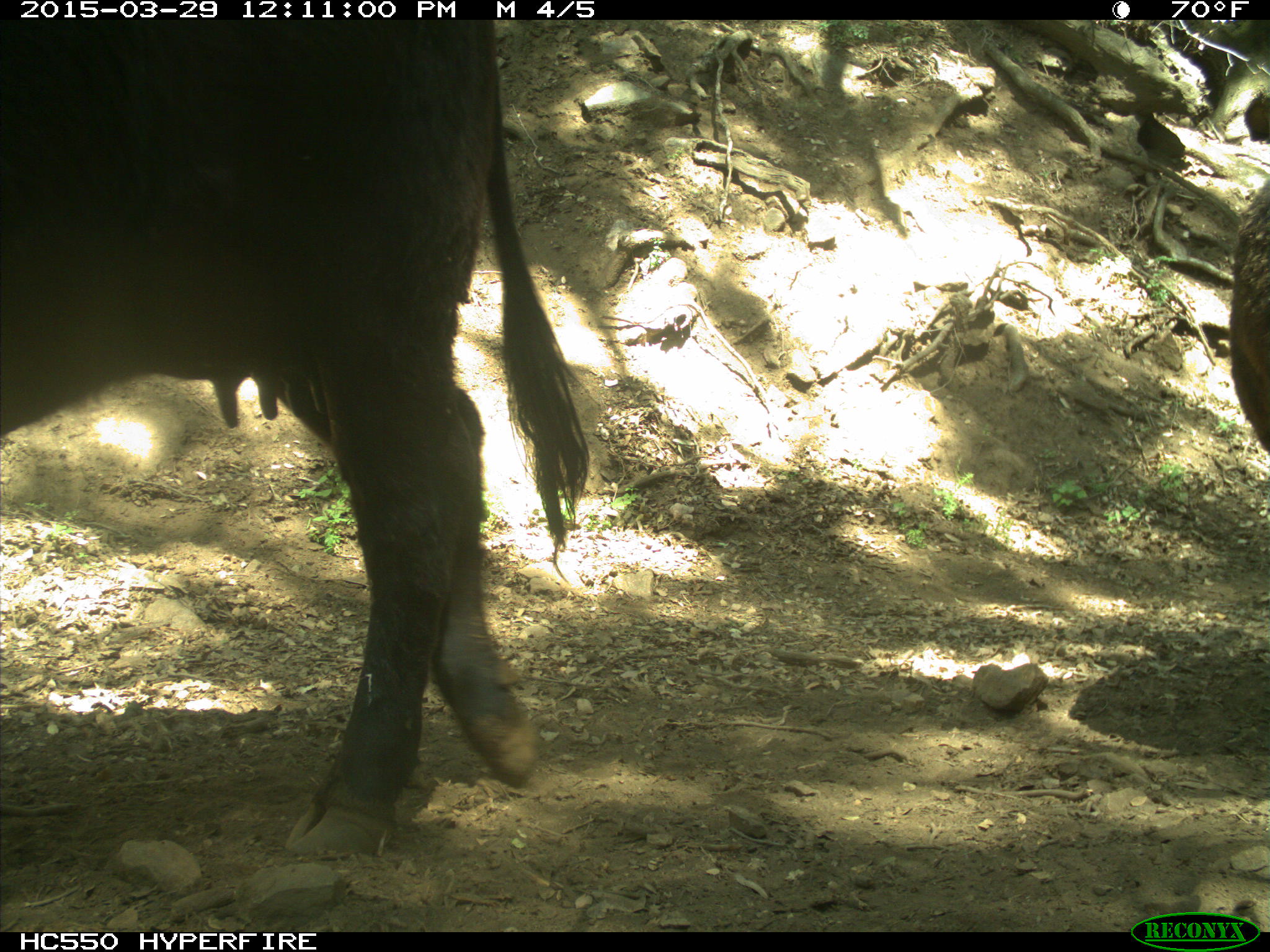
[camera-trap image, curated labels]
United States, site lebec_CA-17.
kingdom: Animalia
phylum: Chordata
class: Mammalia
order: Artiodactyla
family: Bovidae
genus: Bos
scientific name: Bos taurus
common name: domestic cow